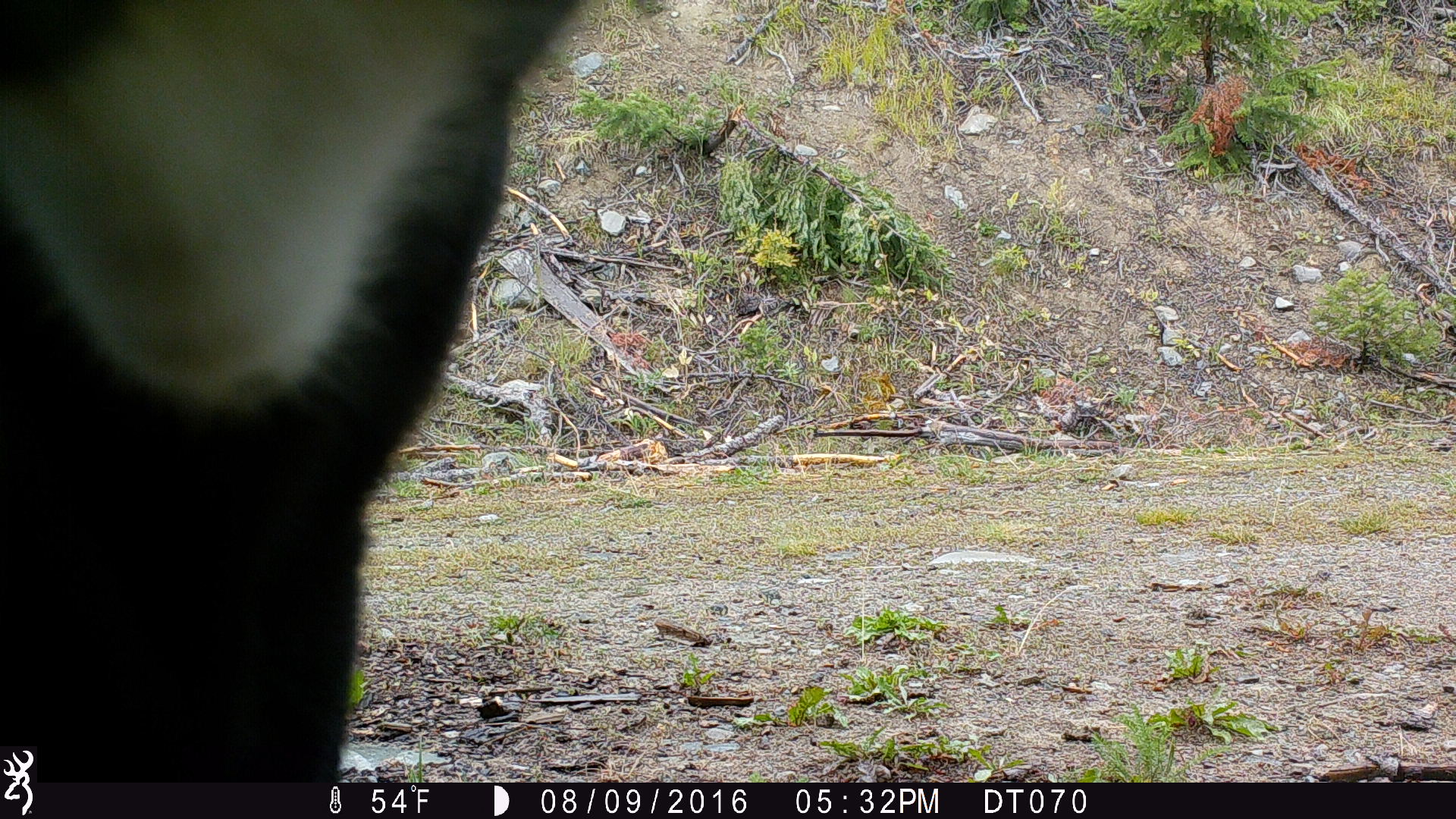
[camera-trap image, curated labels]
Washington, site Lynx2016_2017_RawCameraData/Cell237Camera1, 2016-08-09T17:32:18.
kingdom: Animalia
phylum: Chordata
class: Mammalia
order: Artiodactyla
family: Bovidae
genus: Bos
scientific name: Bos taurus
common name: domestic cattle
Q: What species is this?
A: Domestic cattle (Bos taurus).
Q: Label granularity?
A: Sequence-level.